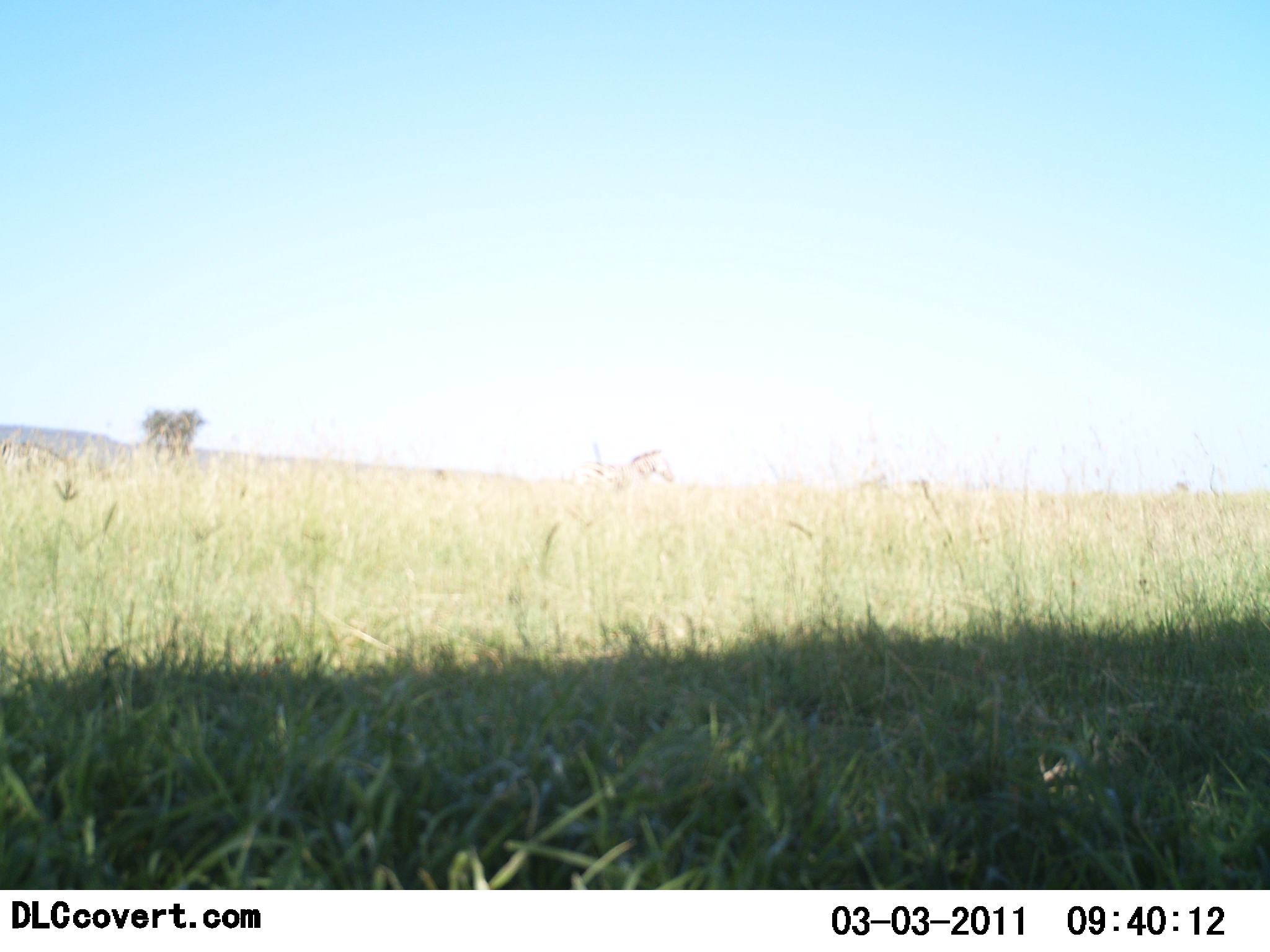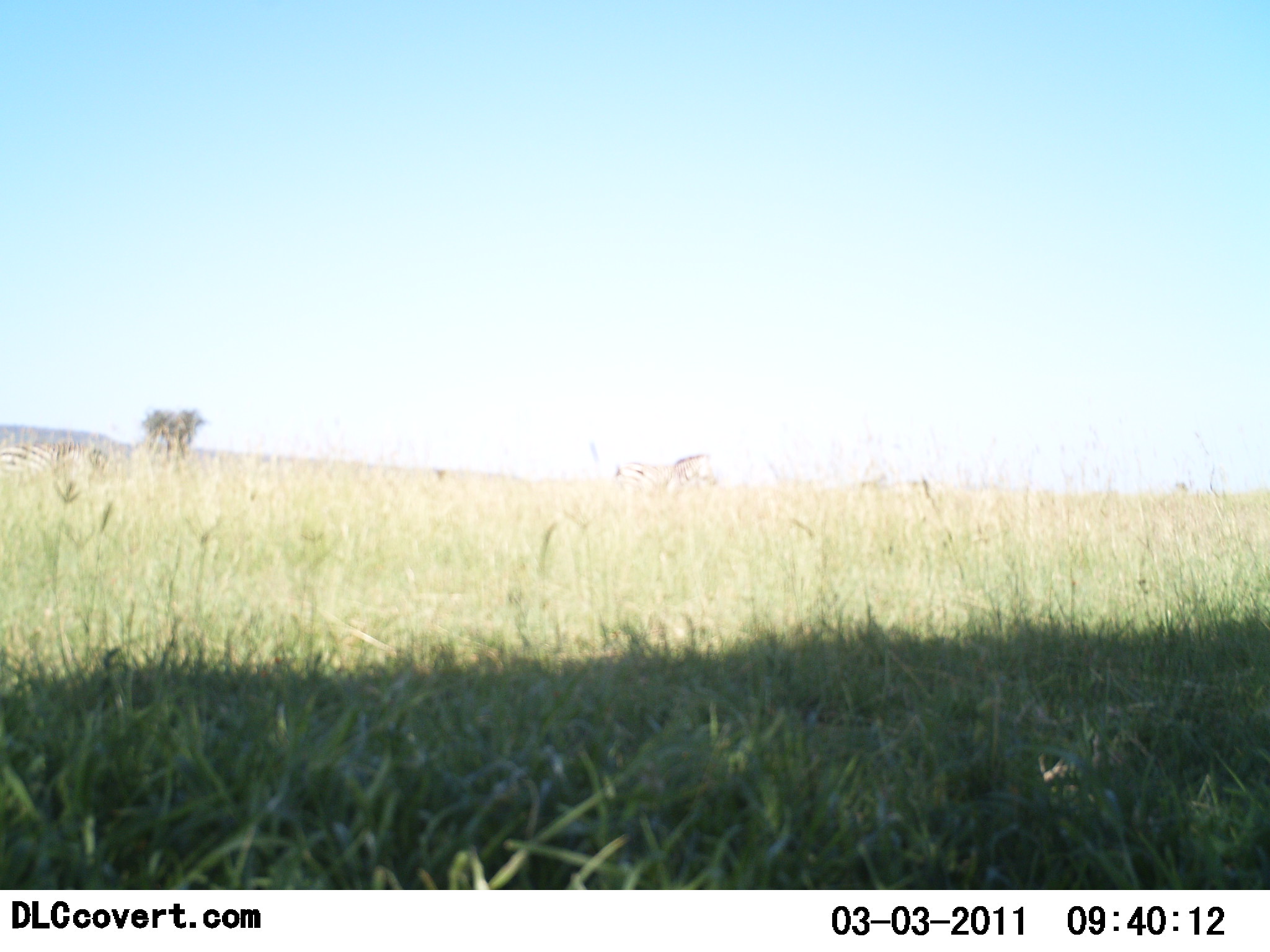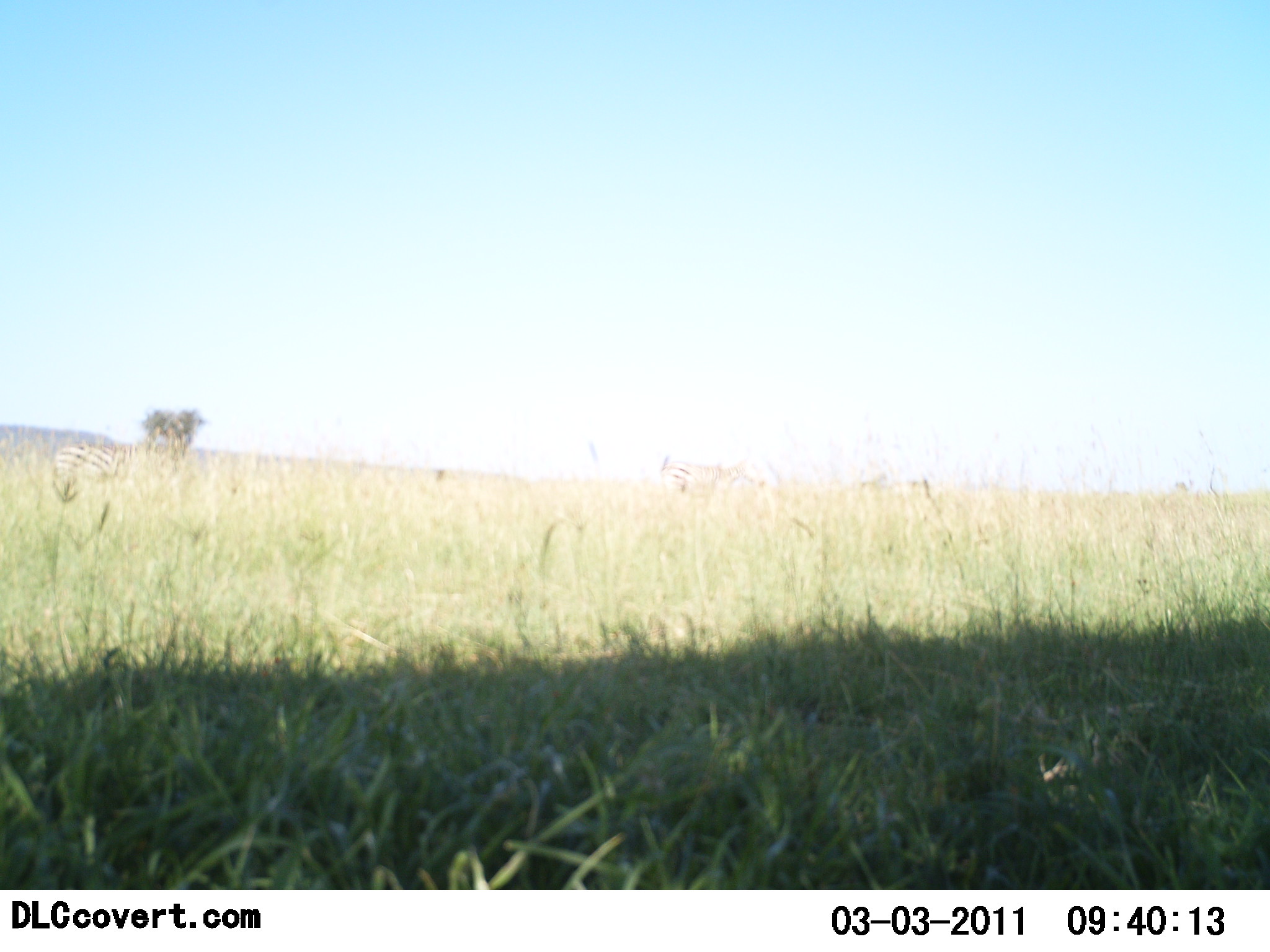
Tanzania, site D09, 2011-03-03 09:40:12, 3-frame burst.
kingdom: Animalia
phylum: Chordata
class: Mammalia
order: Perissodactyla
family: Equidae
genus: Equus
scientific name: Equus quagga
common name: plains zebra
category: zebra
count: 2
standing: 0%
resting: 0%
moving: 100%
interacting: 0%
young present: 0%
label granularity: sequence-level